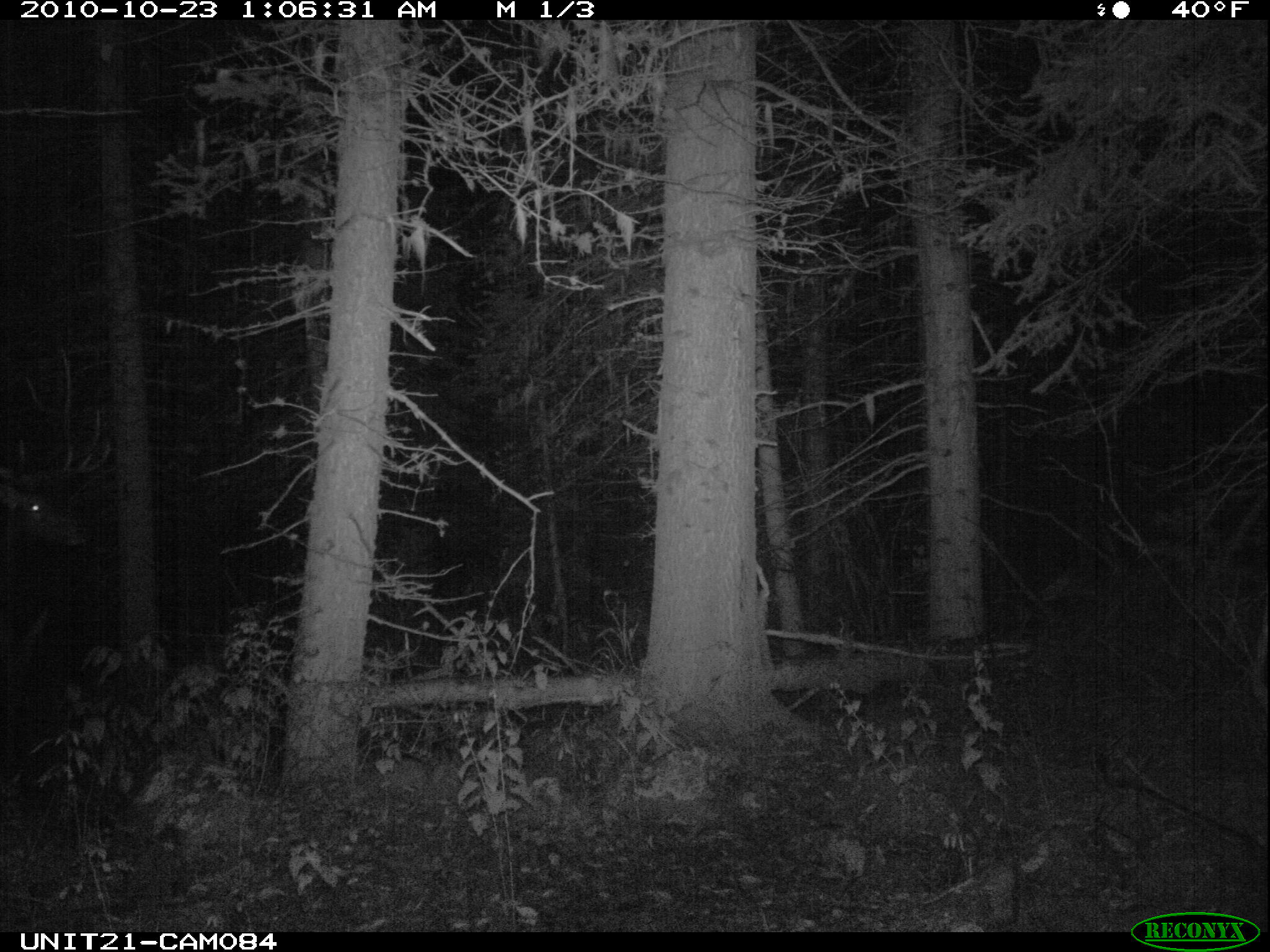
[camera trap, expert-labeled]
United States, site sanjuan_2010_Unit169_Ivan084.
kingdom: Animalia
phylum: Chordata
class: Mammalia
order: Artiodactyla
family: Cervidae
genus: Cervus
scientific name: Cervus elaphus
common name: red deer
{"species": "Cervus elaphus (red deer)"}